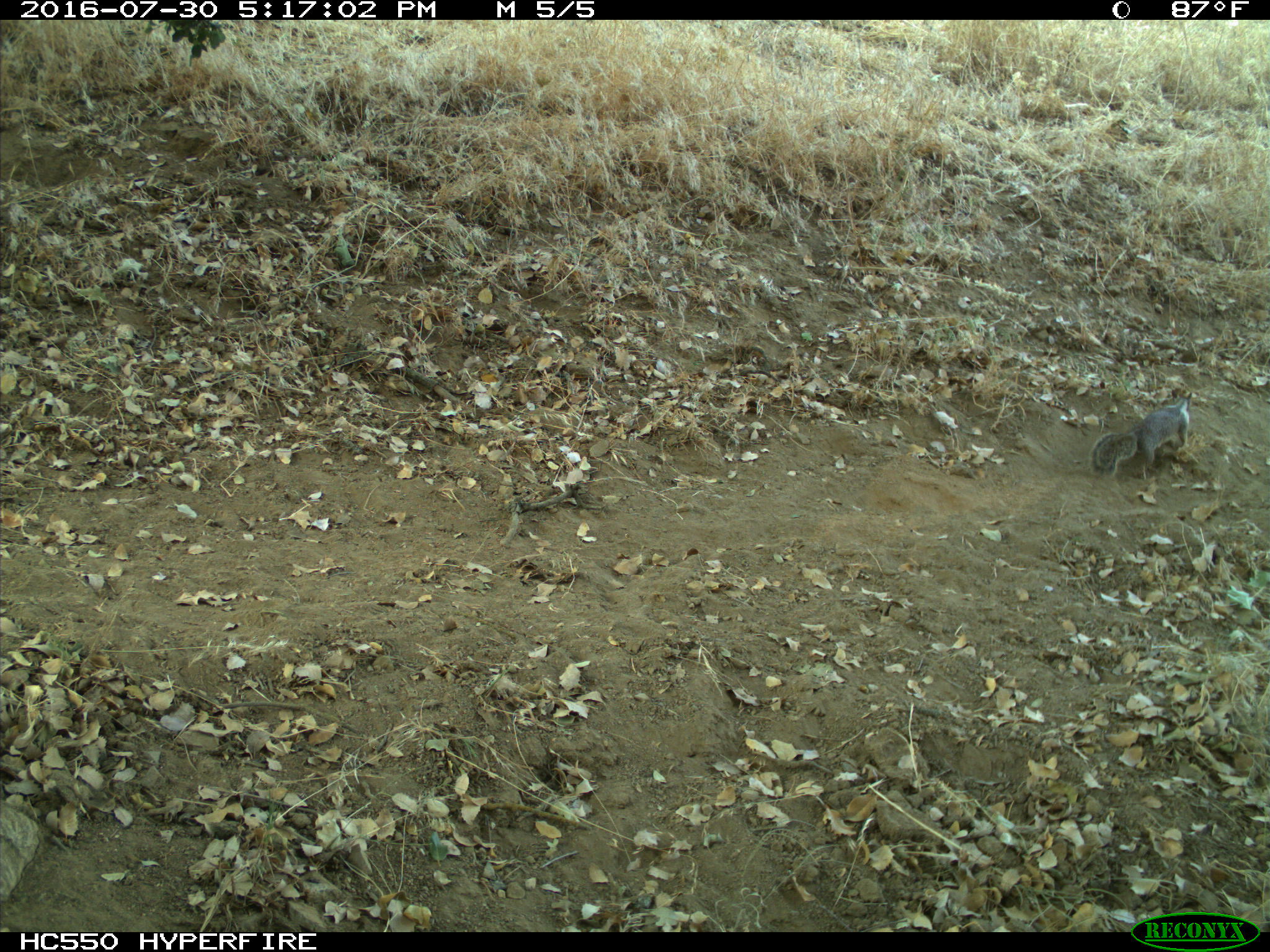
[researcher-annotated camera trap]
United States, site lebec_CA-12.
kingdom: Animalia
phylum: Chordata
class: Mammalia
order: Rodentia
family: Sciuridae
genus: Otospermophilus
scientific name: Otospermophilus beecheyi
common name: california ground squirrel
Otospermophilus beecheyi (california ground squirrel).